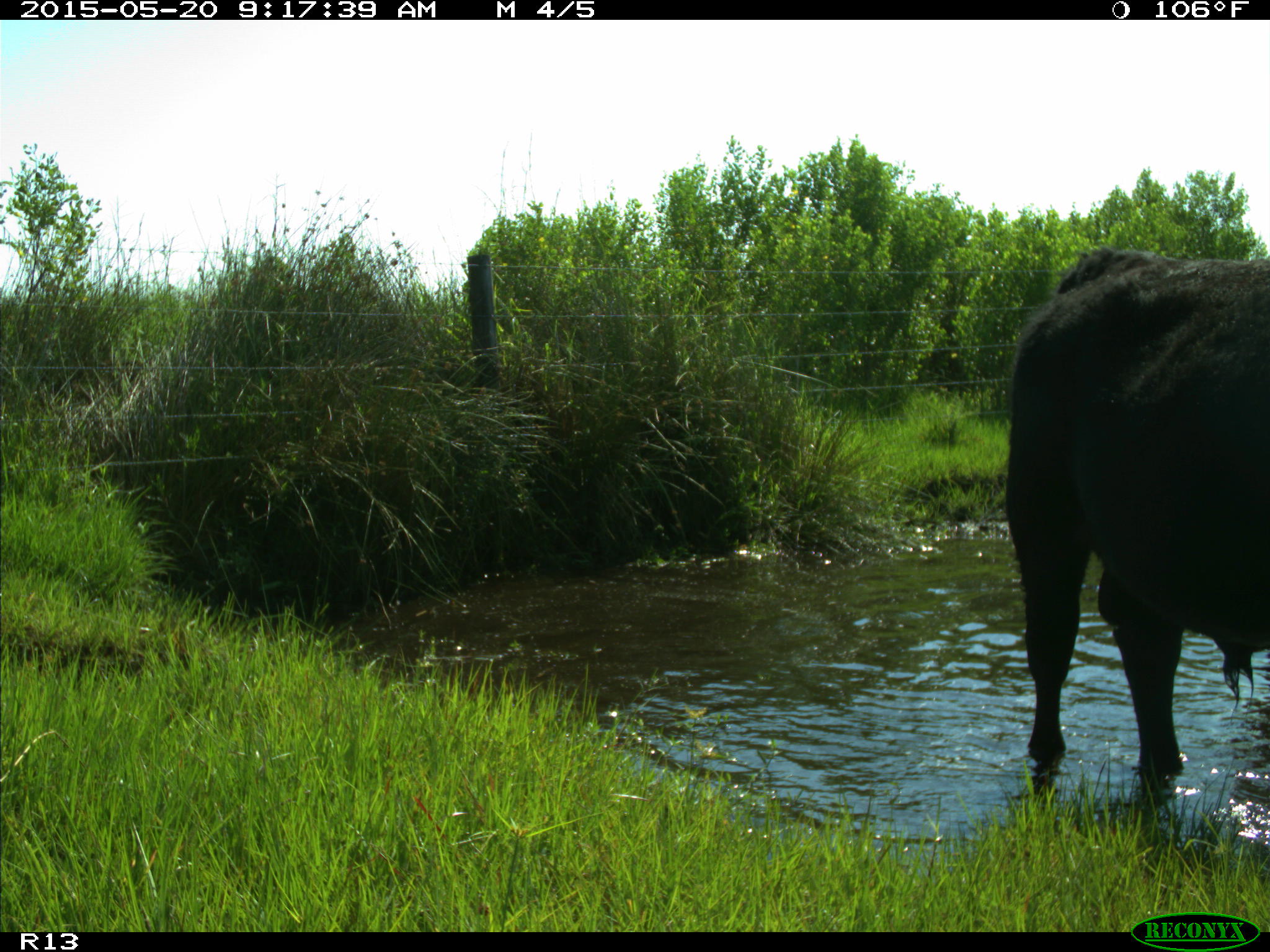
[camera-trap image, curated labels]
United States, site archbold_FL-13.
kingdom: Animalia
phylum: Chordata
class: Mammalia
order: Artiodactyla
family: Bovidae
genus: Bos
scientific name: Bos taurus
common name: domestic cow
Bos taurus (domestic cow).